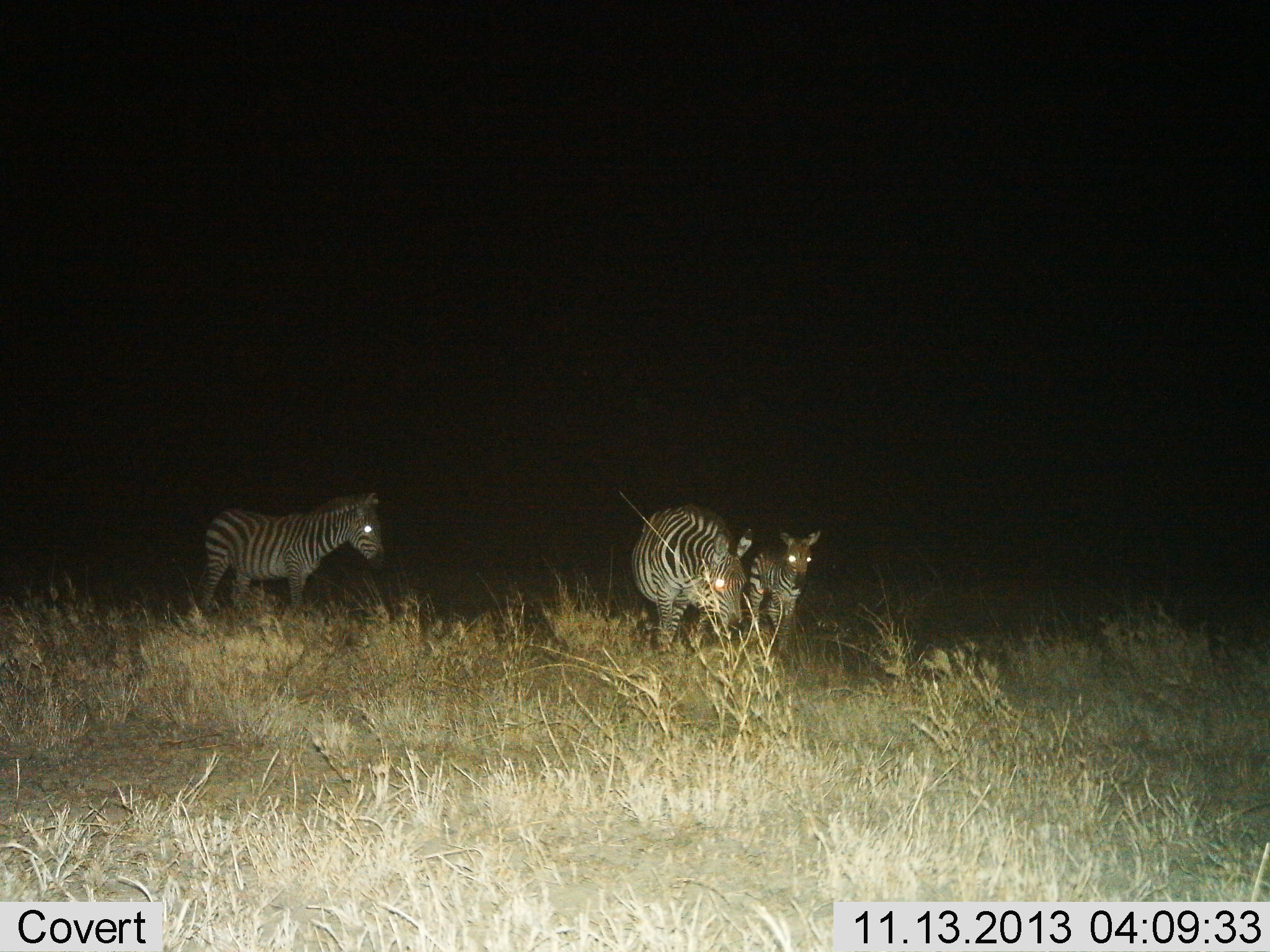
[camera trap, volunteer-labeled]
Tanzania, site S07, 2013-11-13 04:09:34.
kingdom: Animalia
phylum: Chordata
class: Mammalia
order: Perissodactyla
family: Equidae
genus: Equus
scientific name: Equus quagga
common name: plains zebra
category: zebra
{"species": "zebra (plains zebra) (Equus quagga)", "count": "3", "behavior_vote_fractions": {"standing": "70%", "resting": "10%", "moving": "40%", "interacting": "0%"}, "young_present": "70%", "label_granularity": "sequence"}